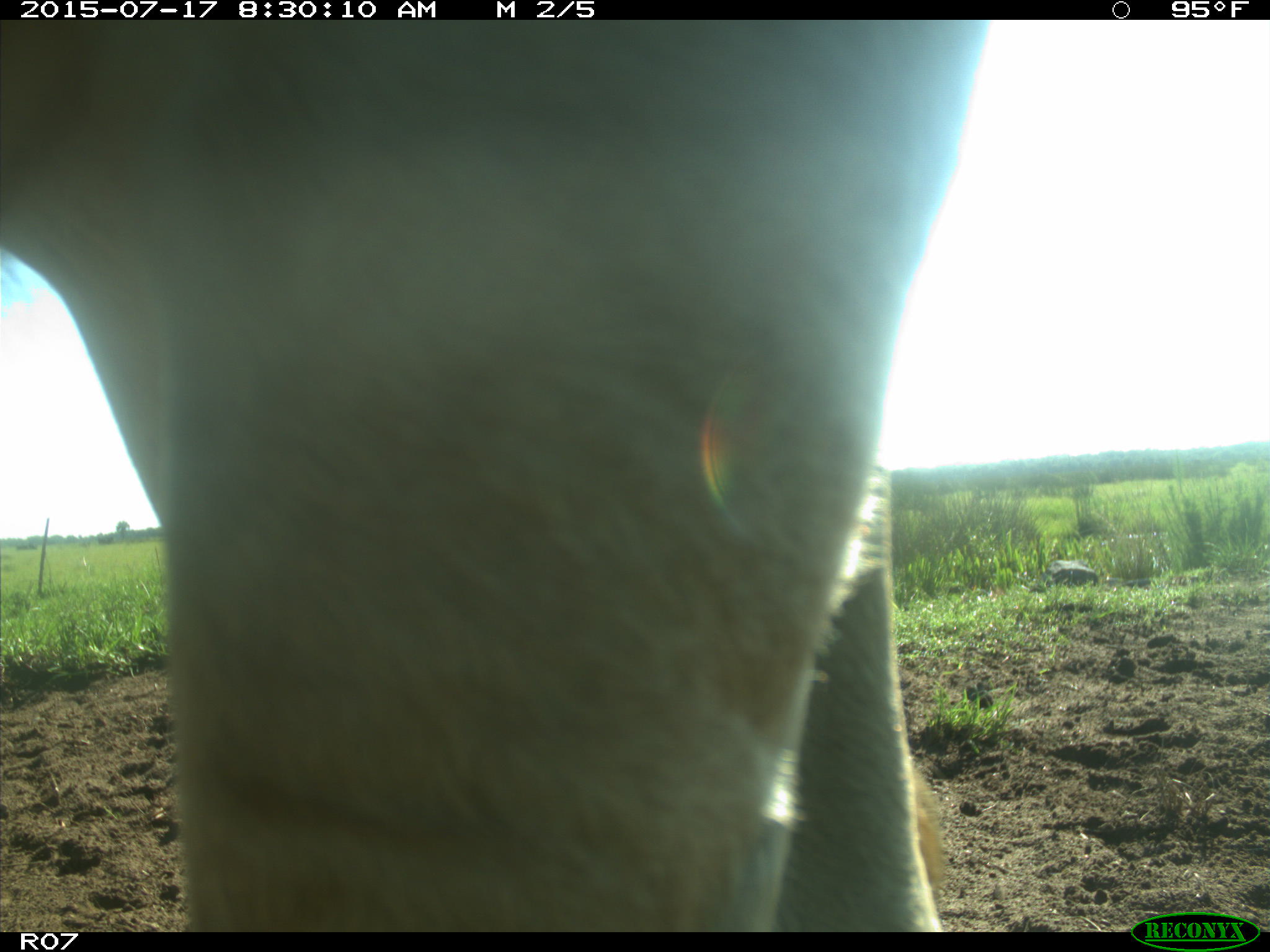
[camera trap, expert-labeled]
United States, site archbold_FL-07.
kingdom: Animalia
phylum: Chordata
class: Mammalia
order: Artiodactyla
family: Bovidae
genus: Bos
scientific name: Bos taurus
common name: domestic cow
Bos taurus (domestic cow).